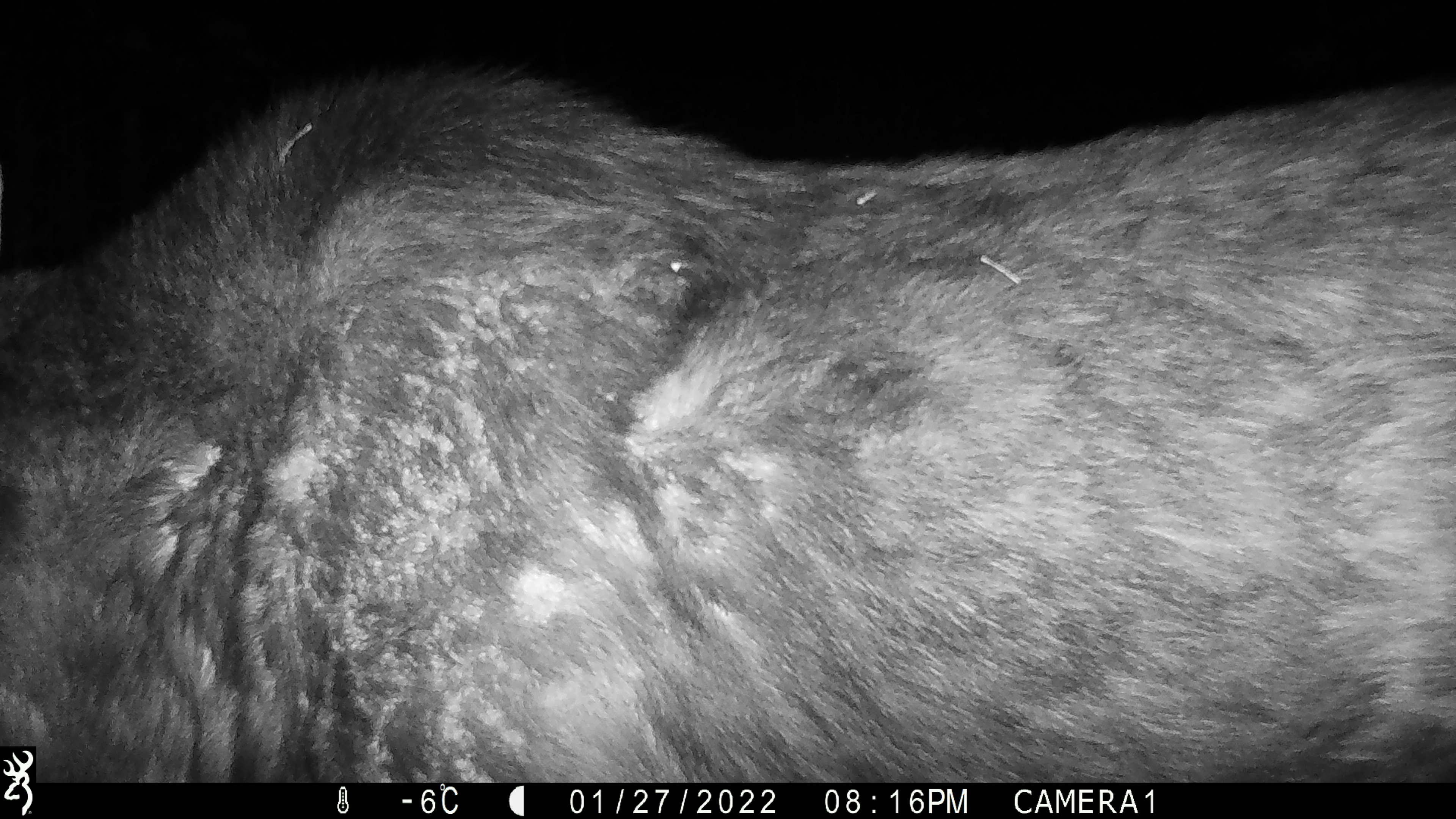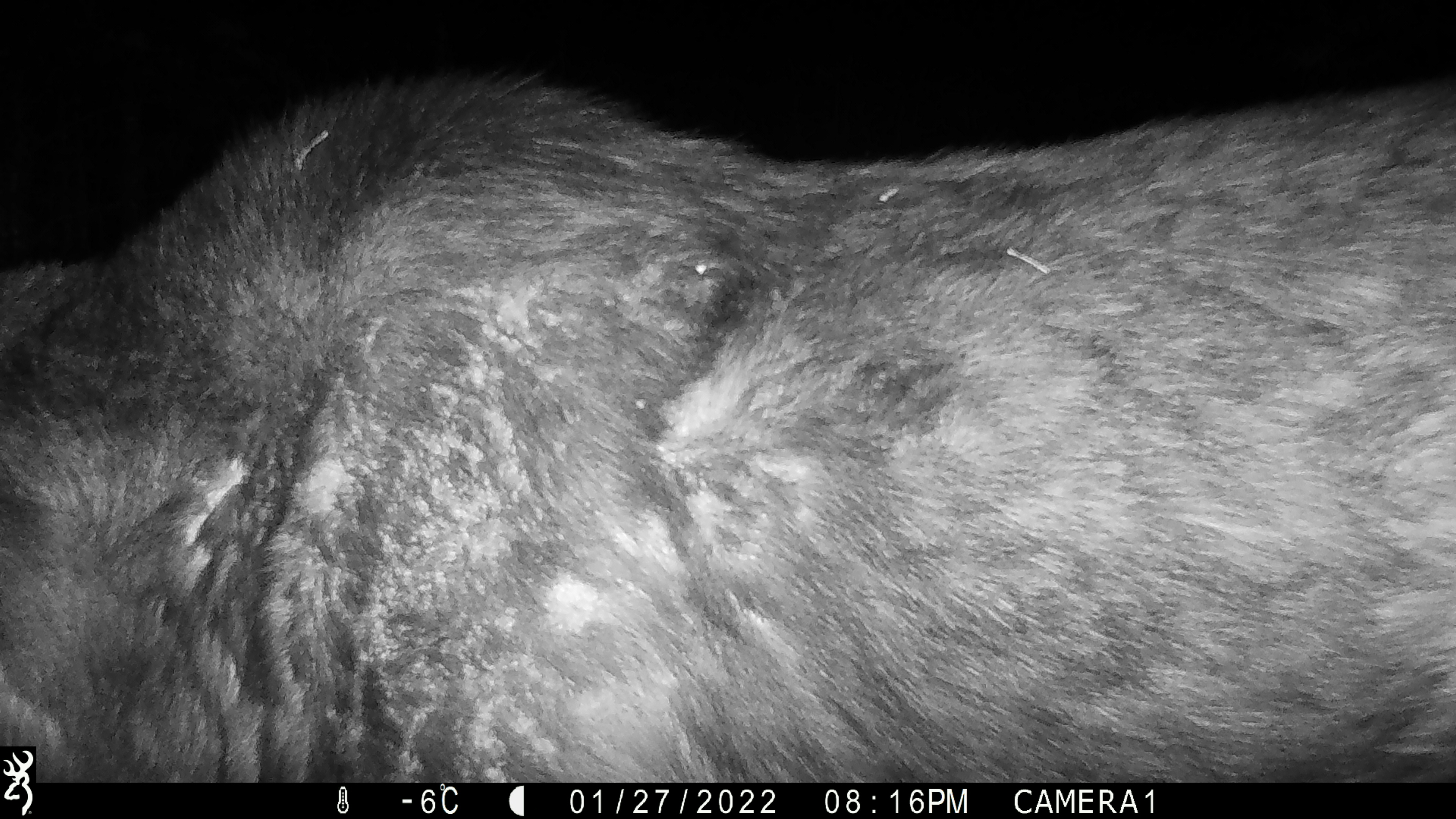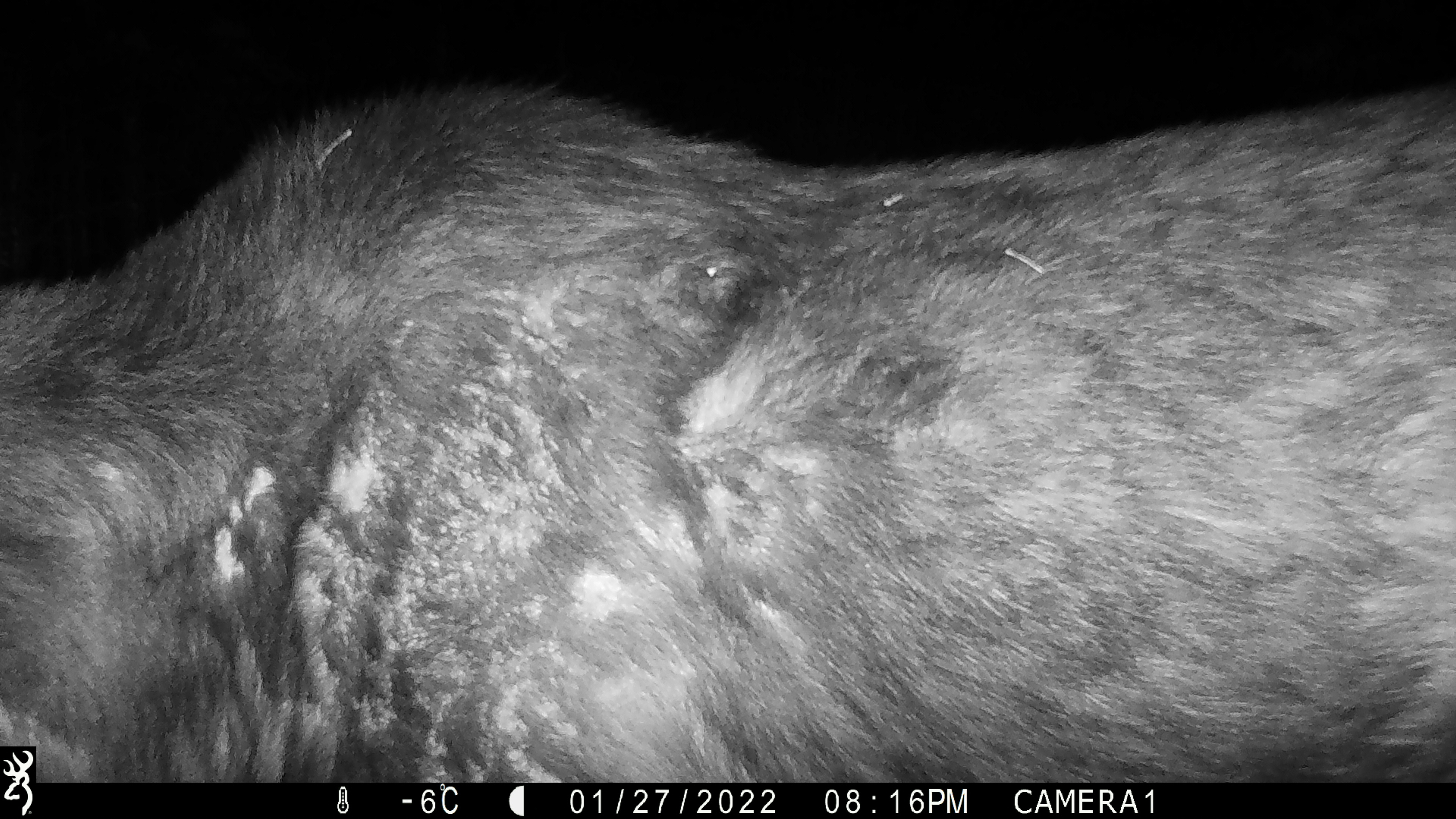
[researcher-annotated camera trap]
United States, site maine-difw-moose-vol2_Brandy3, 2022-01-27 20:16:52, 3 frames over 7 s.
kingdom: Animalia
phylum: Chordata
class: Mammalia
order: Artiodactyla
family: Cervidae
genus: Alces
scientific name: Alces alces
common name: moose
Moose (Alces alces).